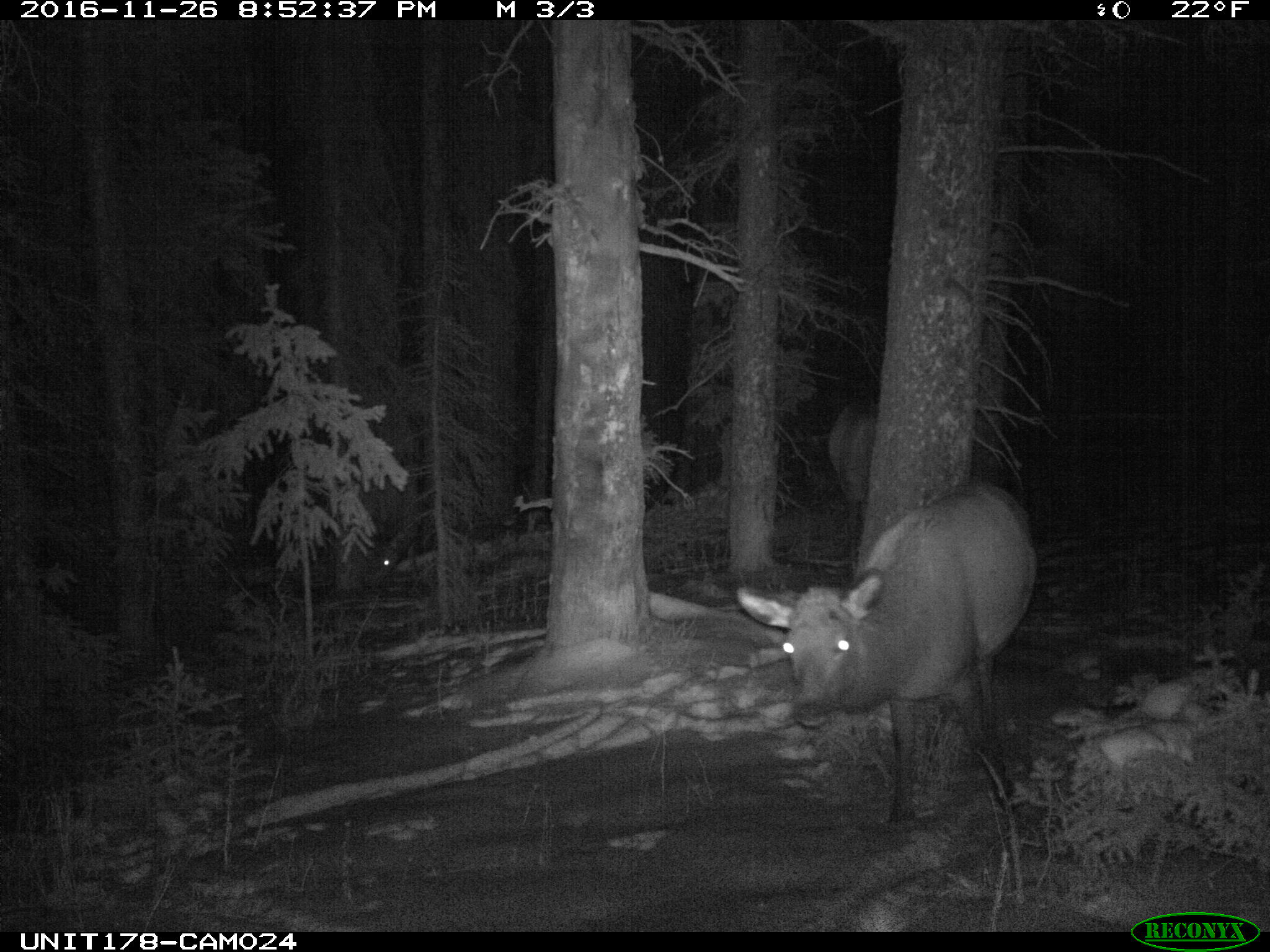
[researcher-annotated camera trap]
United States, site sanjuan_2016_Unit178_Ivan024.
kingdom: Animalia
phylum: Chordata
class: Mammalia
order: Artiodactyla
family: Cervidae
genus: Cervus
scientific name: Cervus elaphus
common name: red deer